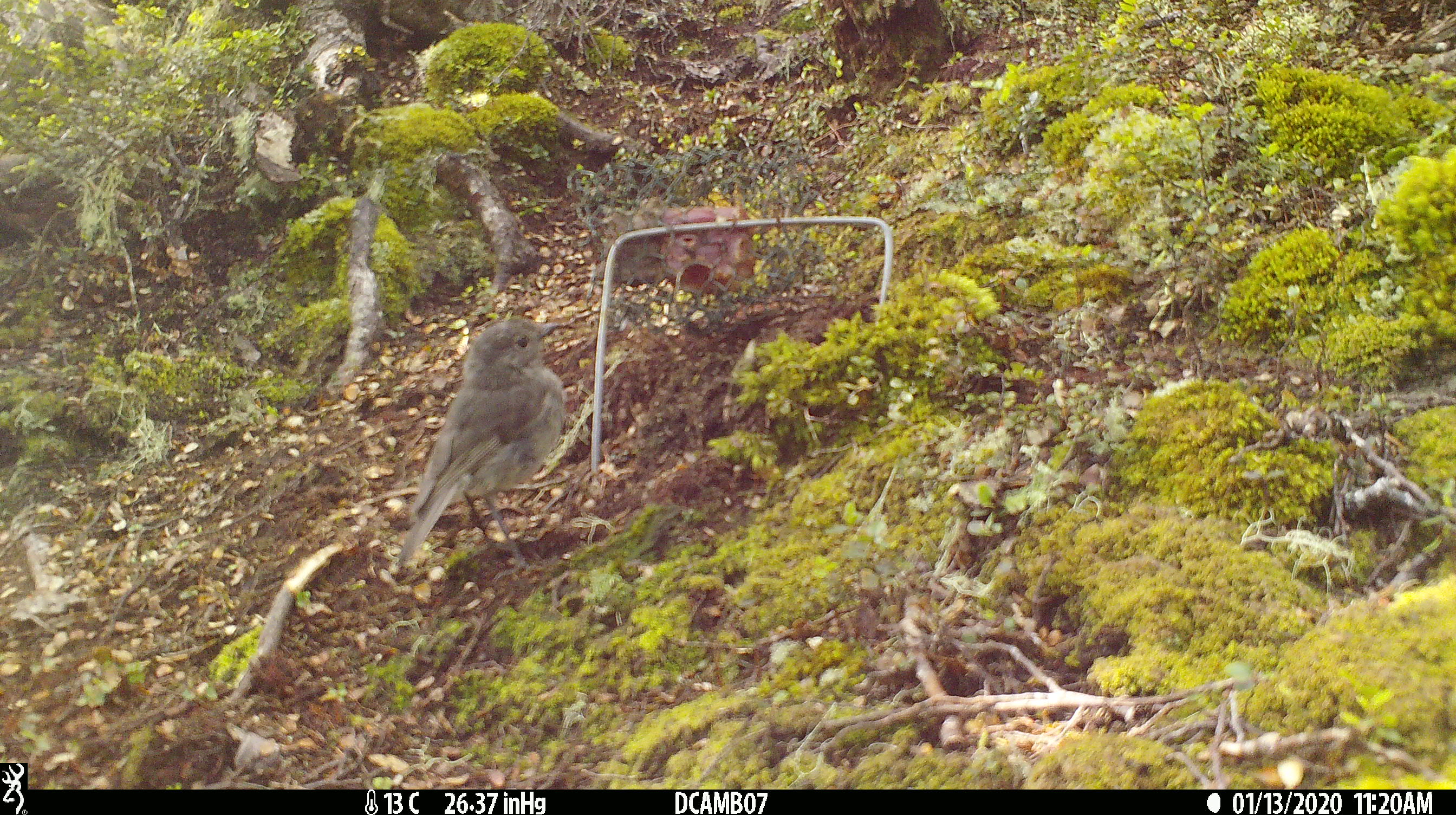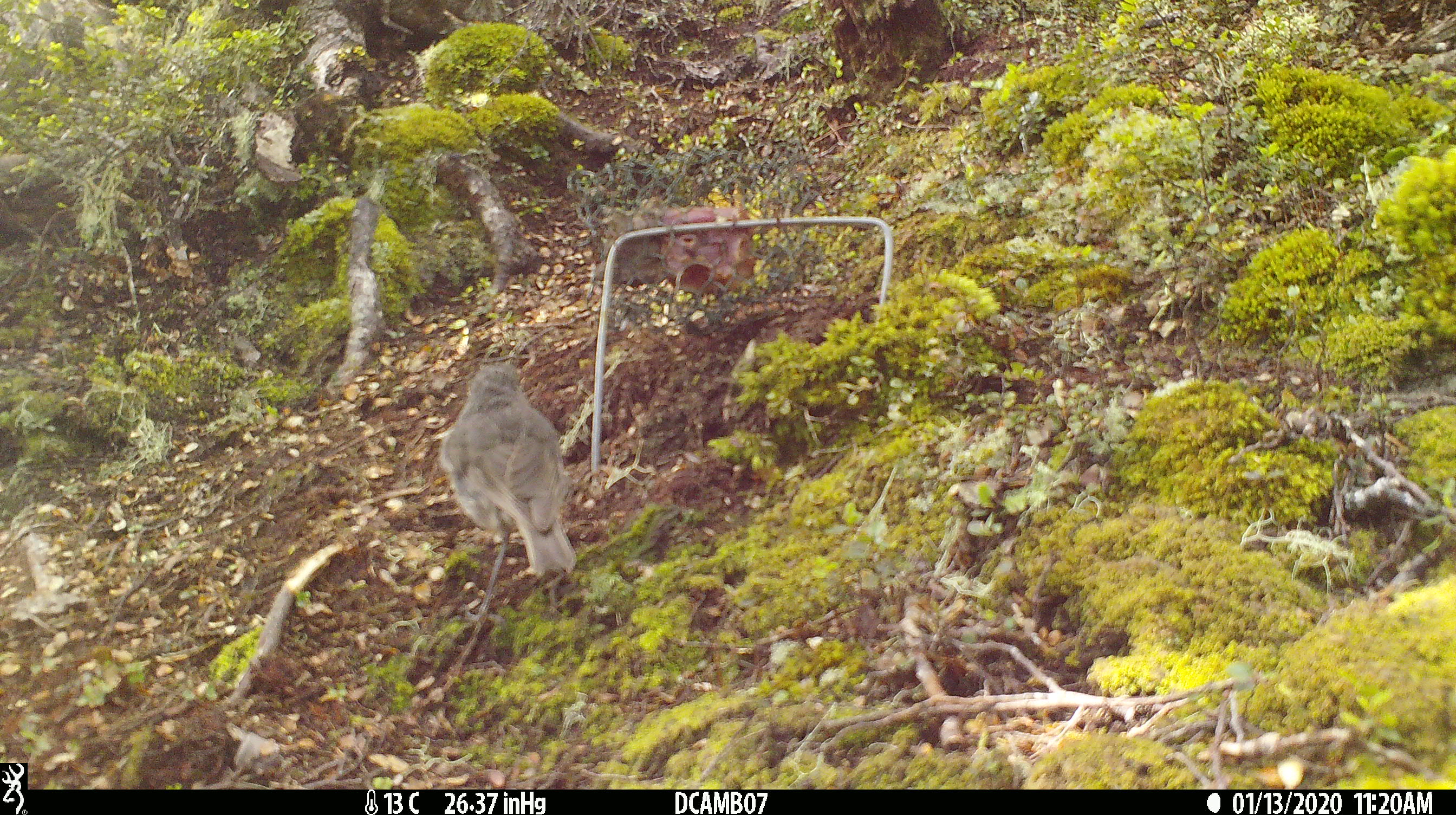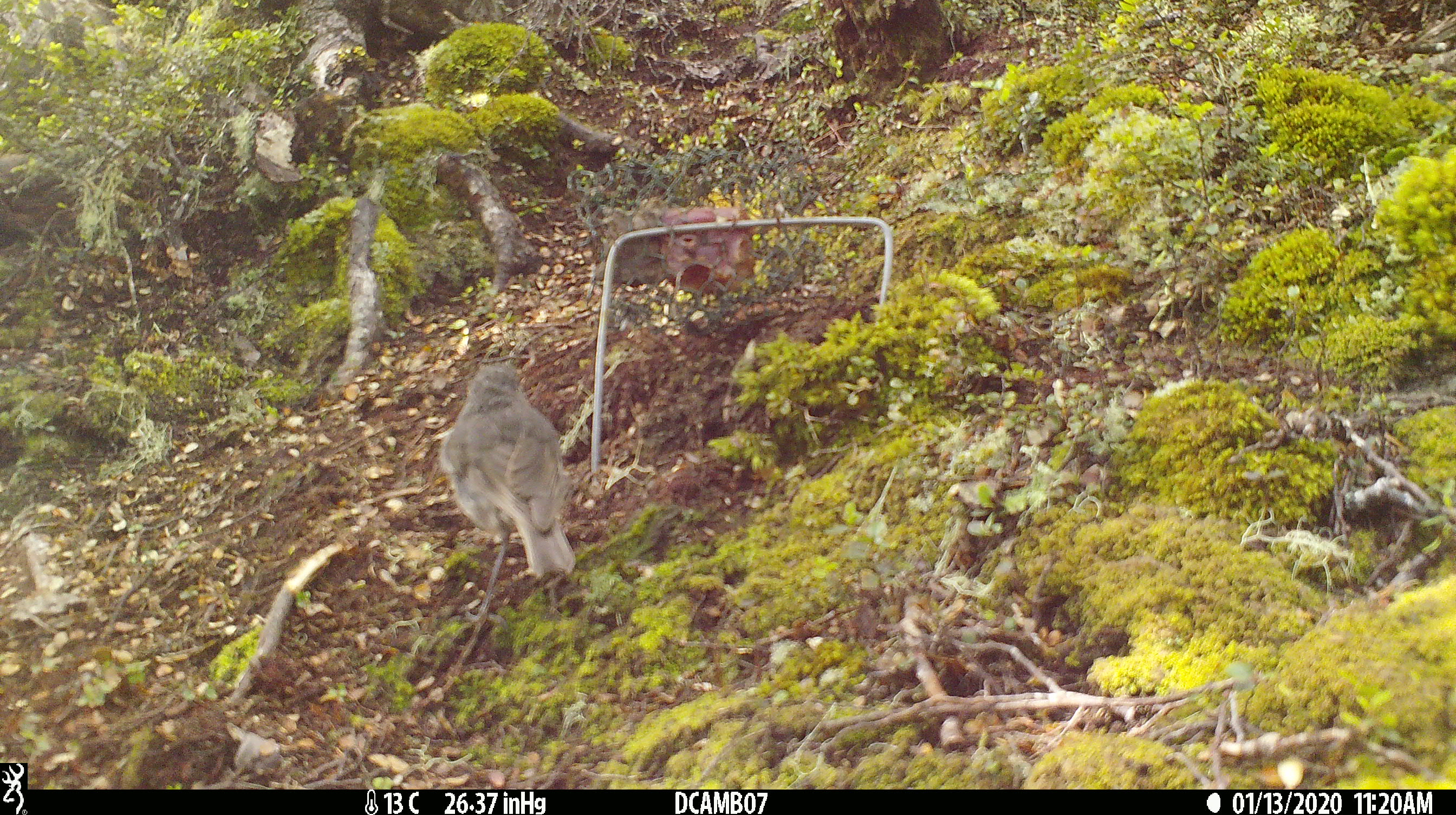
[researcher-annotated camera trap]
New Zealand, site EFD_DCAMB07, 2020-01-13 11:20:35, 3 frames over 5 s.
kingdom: Animalia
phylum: Chordata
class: Aves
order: Passeriformes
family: Petroicidae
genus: Petroica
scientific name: Petroica australis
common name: new zealand robin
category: robin